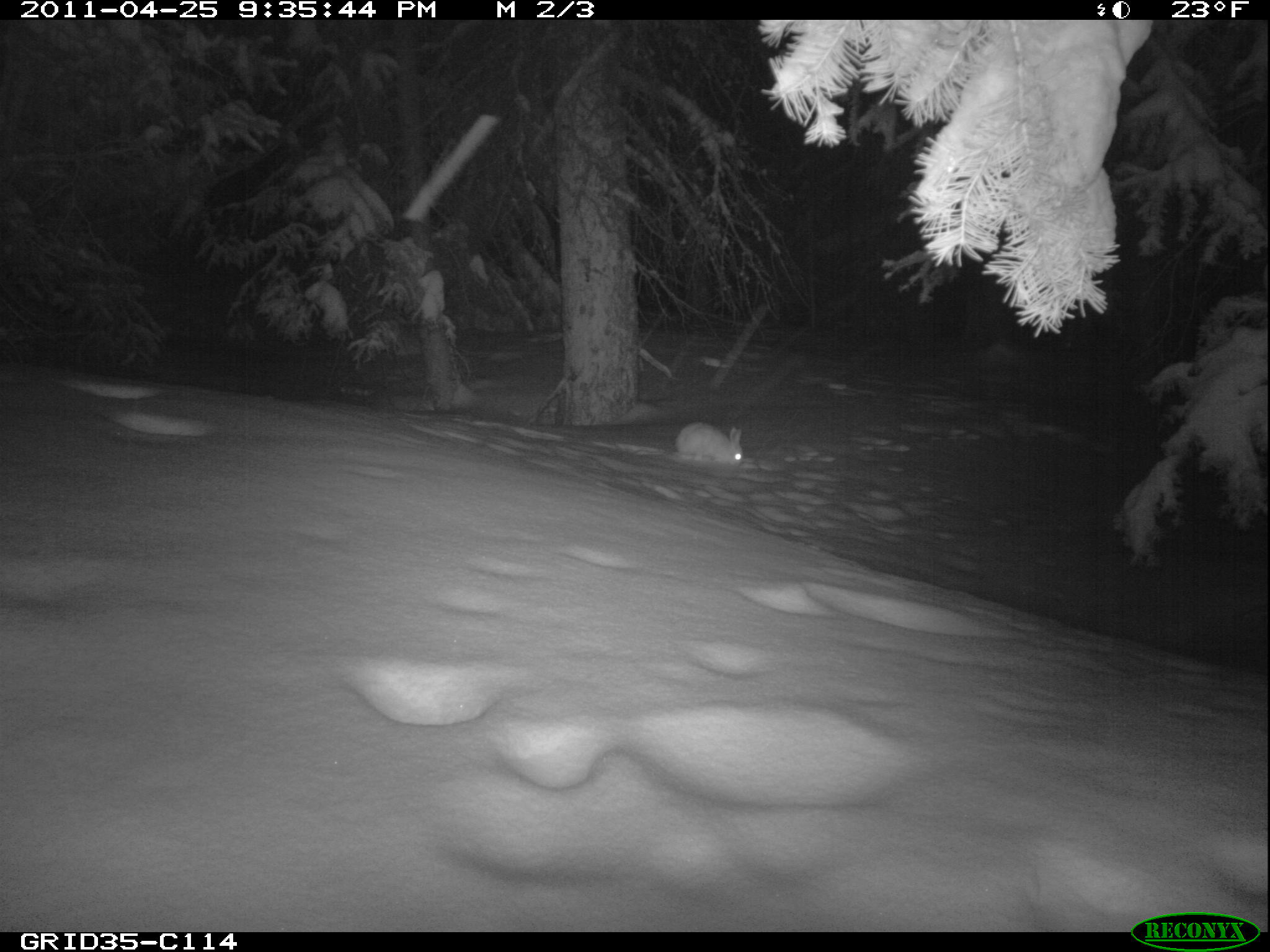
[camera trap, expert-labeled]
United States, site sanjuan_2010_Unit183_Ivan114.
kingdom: Animalia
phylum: Chordata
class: Mammalia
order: Lagomorpha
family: Leporidae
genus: Lepus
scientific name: Lepus americanus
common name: snowshoe hare